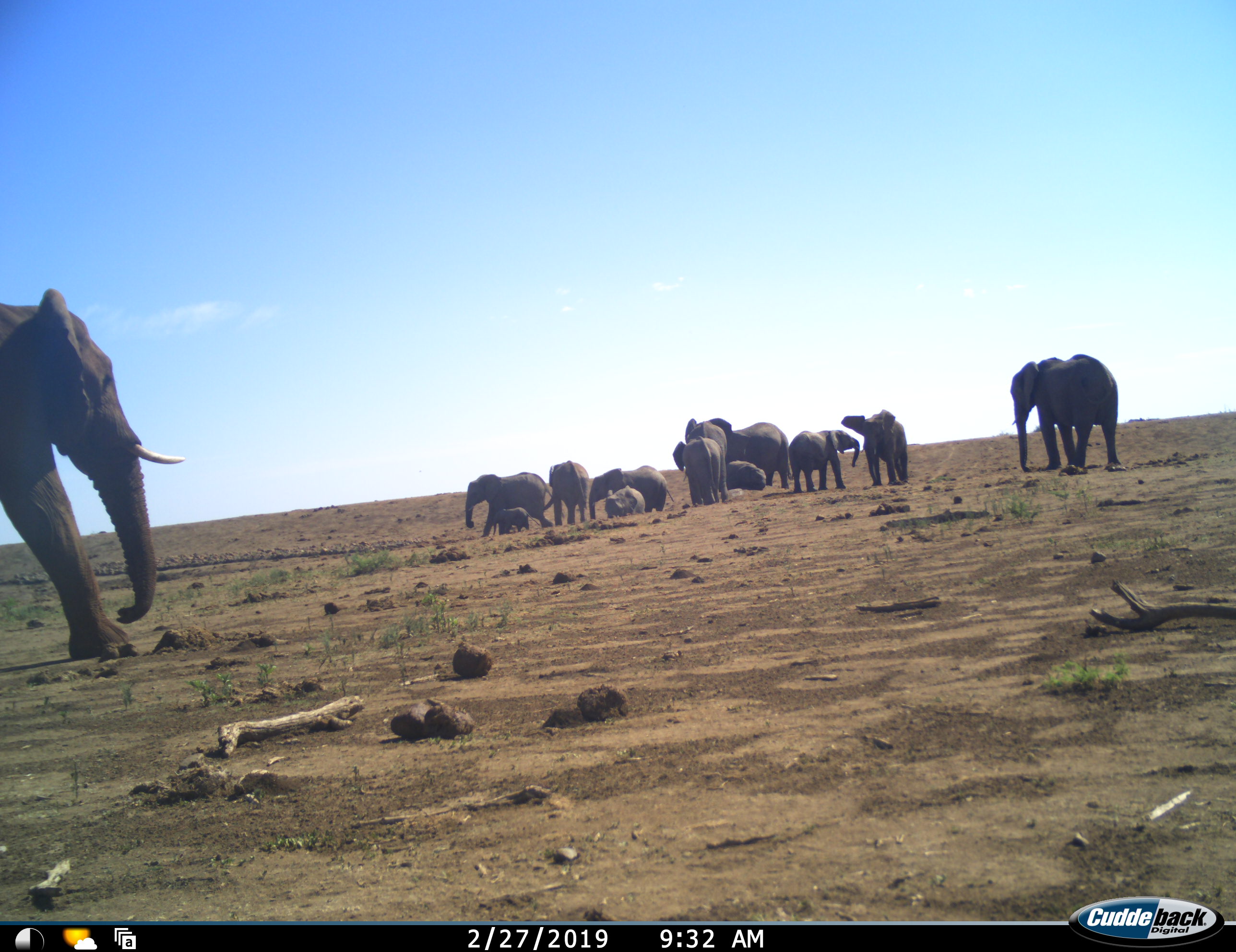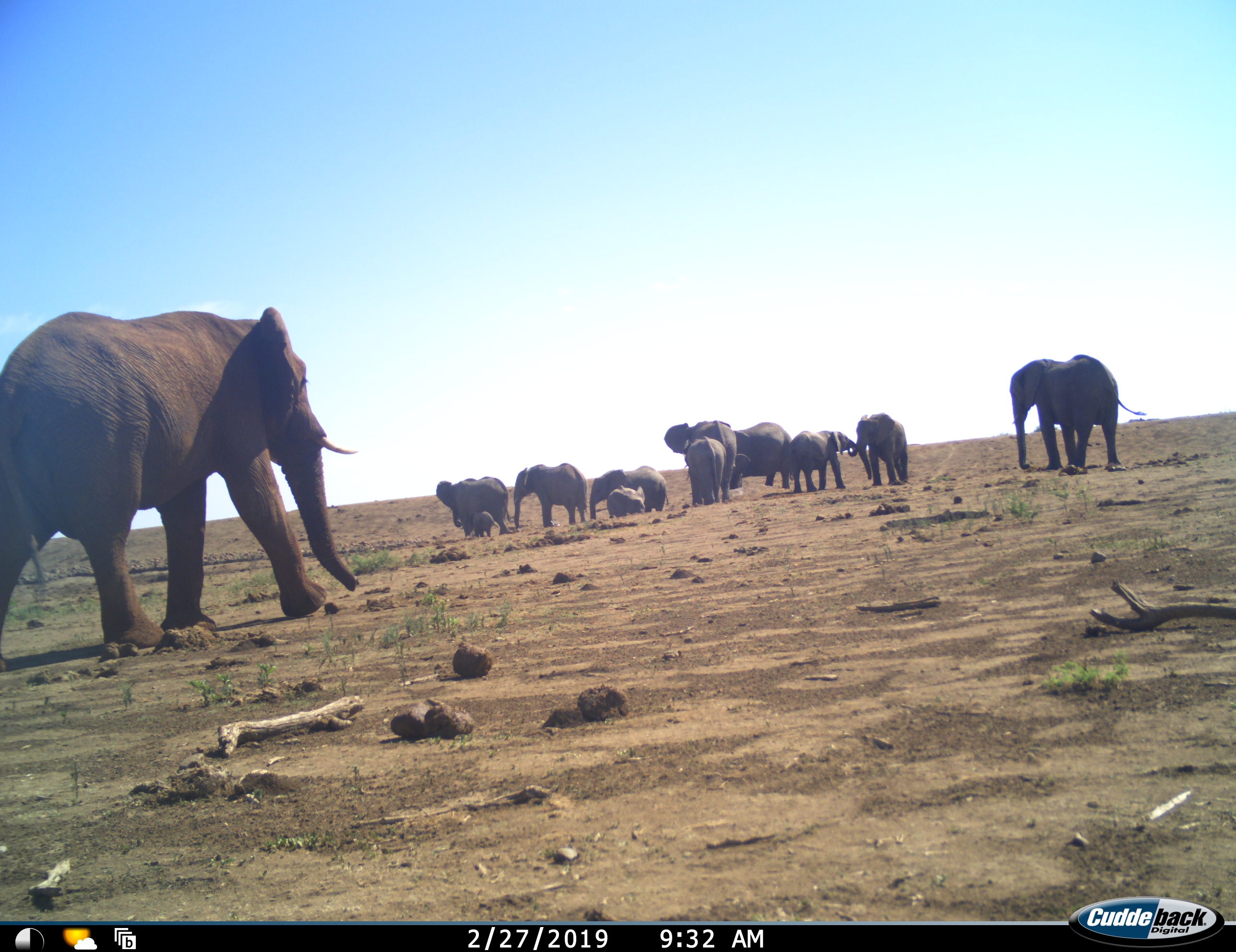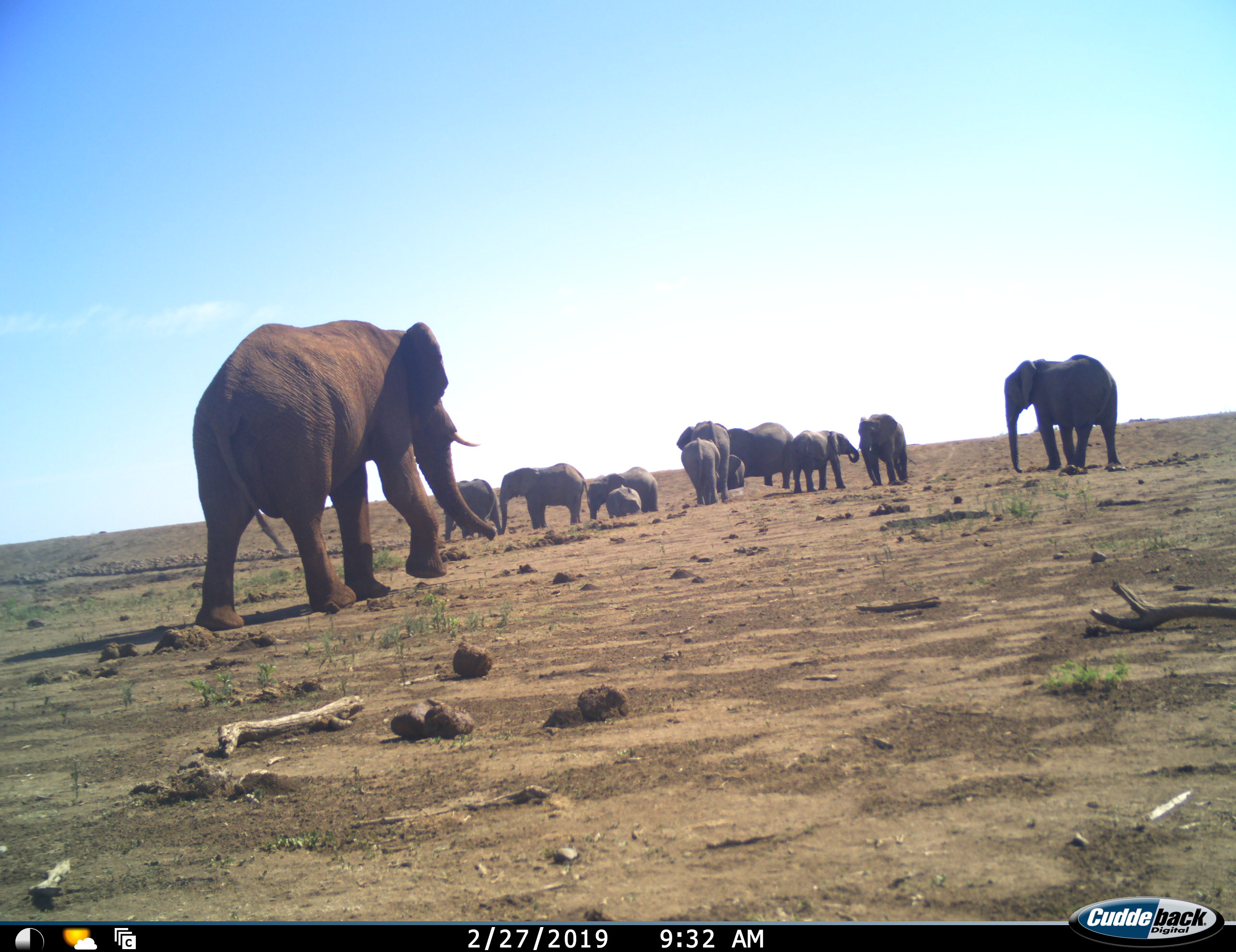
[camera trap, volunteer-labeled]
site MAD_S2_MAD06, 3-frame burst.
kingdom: Animalia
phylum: Chordata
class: Mammalia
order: Proboscidea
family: Elephantidae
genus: Loxodonta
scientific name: Loxodonta africana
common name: african bush elephant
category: elephant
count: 11-50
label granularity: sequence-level